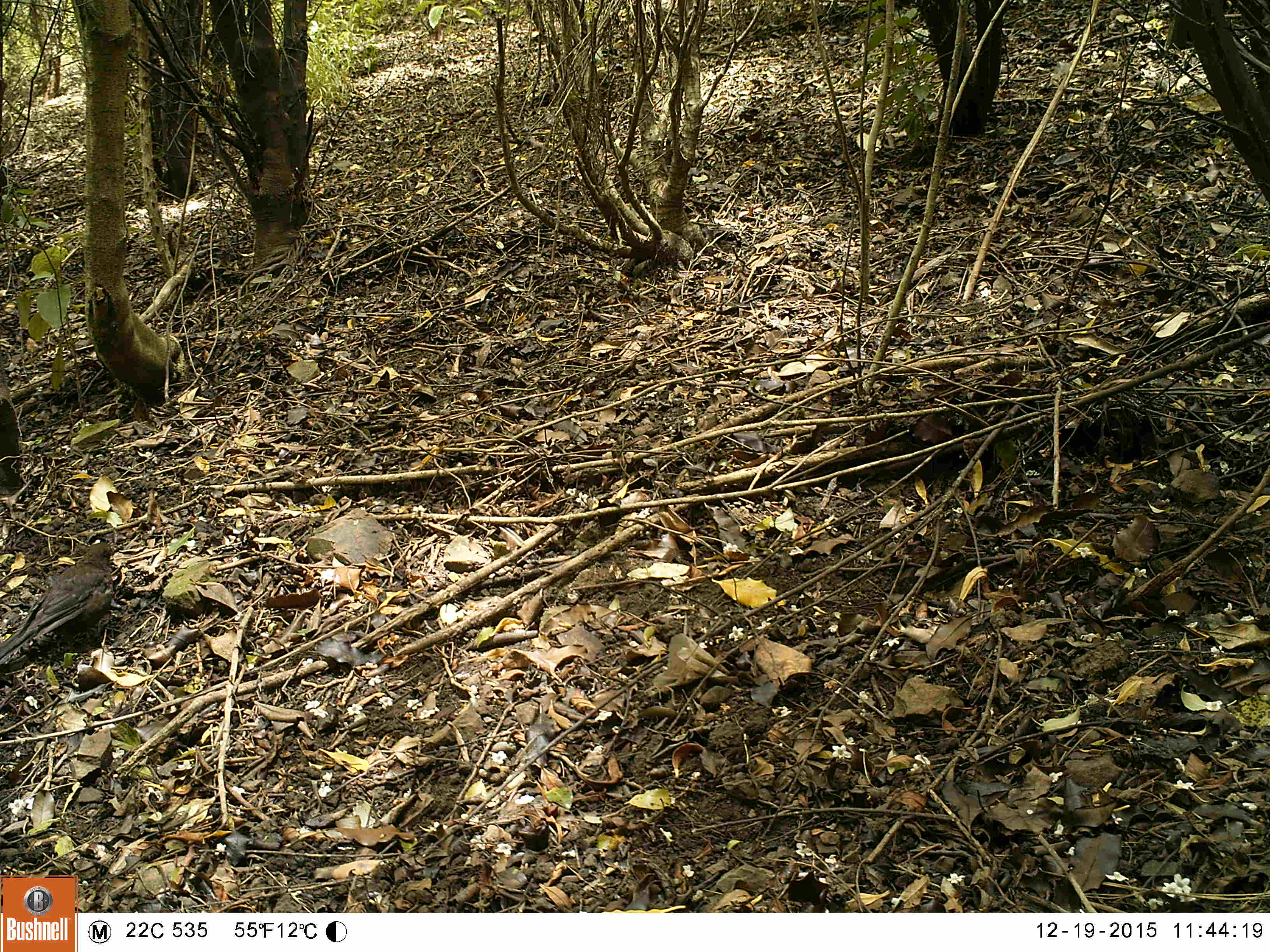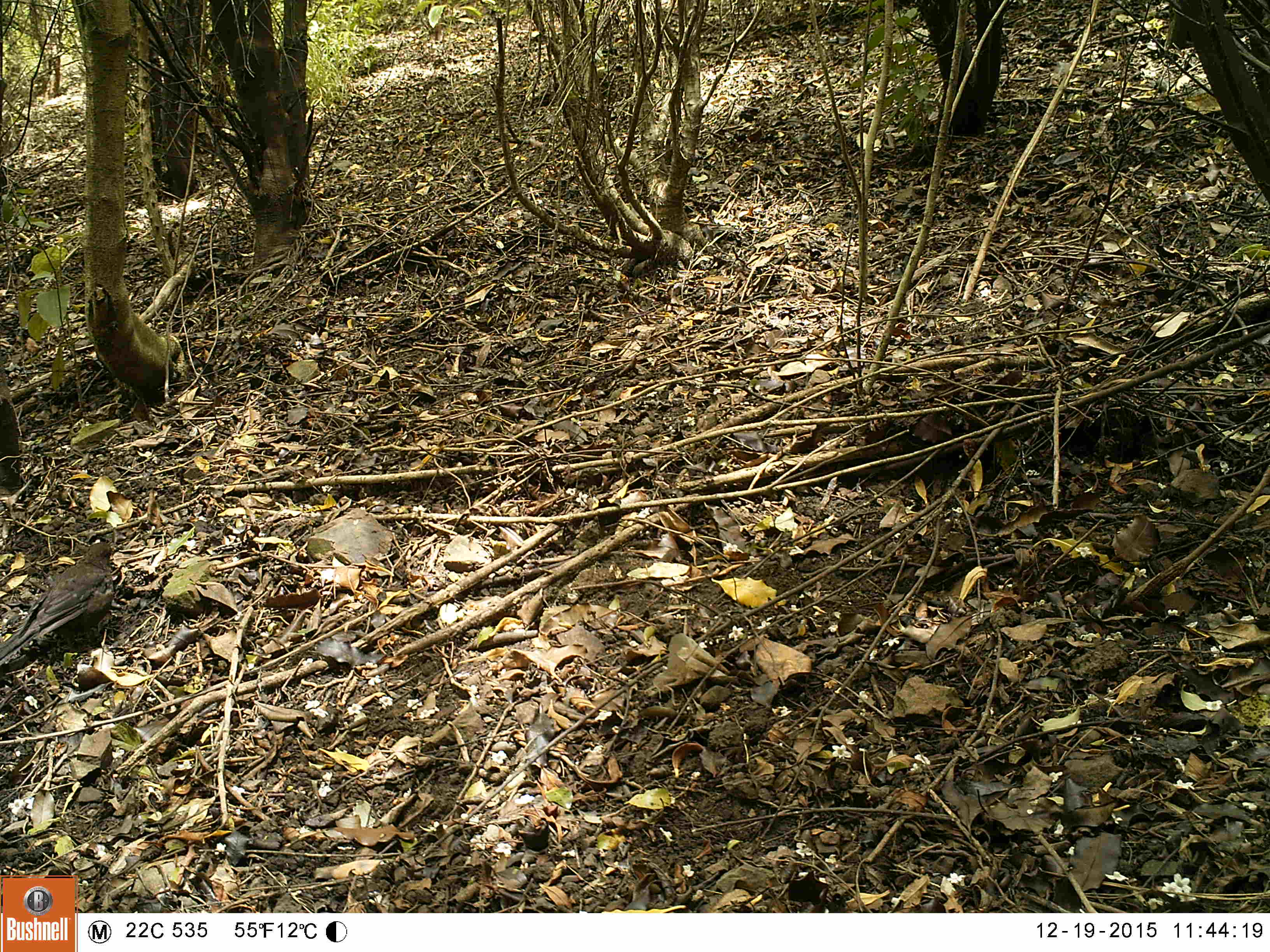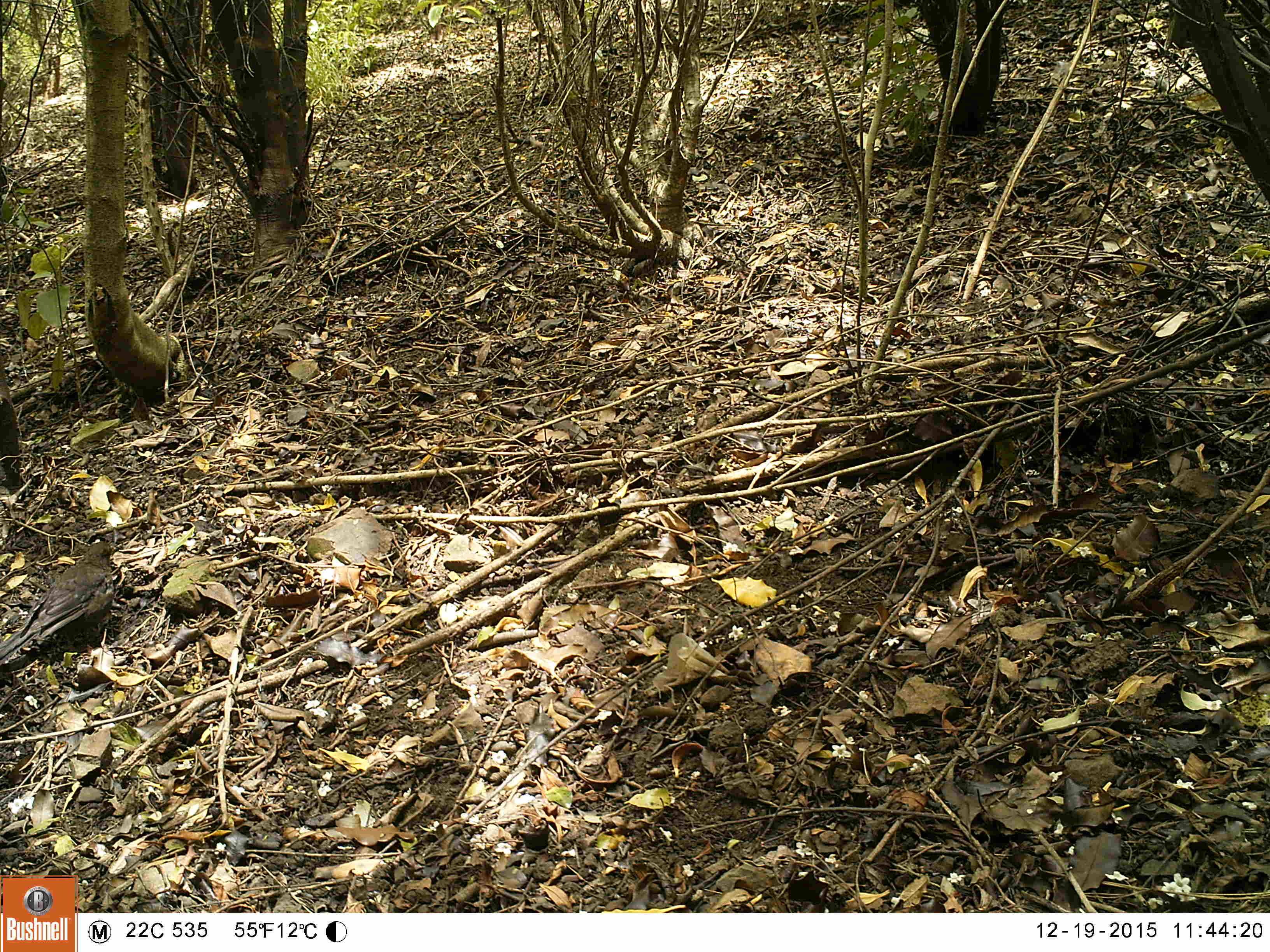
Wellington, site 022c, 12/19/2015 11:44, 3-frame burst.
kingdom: Animalia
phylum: Chordata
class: Aves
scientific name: Aves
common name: bird